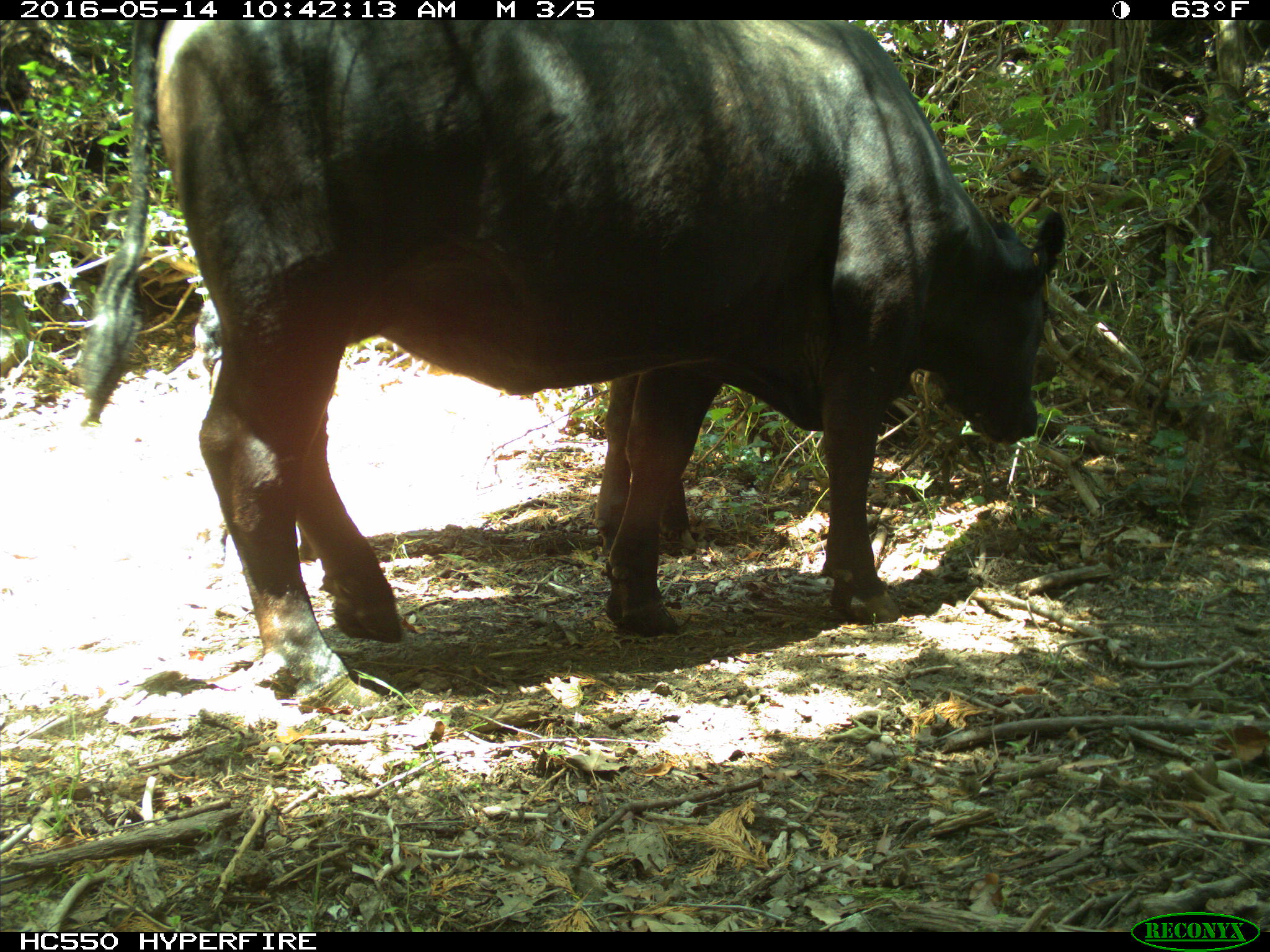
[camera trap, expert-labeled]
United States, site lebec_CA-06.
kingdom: Animalia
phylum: Chordata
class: Mammalia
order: Artiodactyla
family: Bovidae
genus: Bos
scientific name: Bos taurus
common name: domestic cow